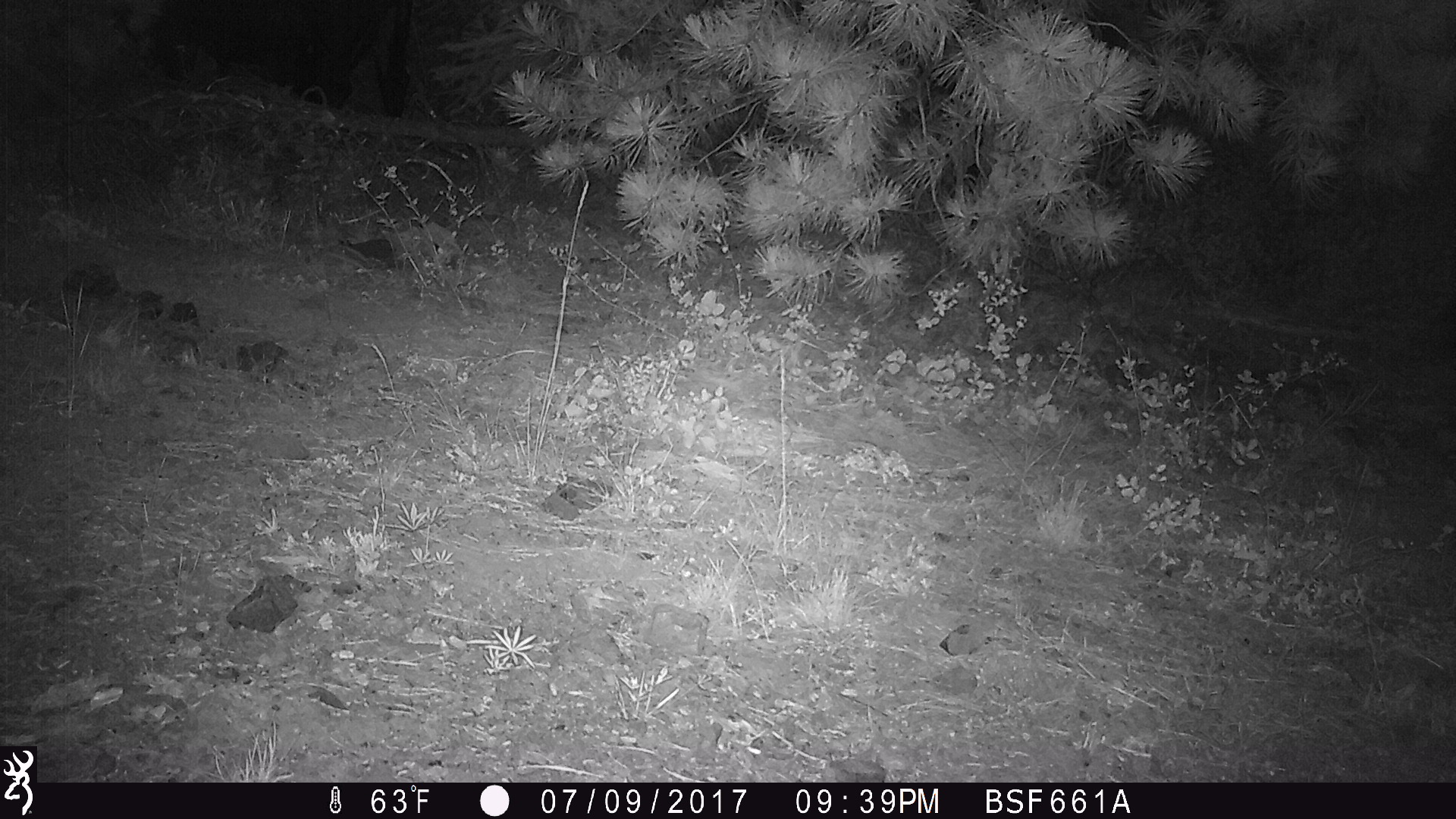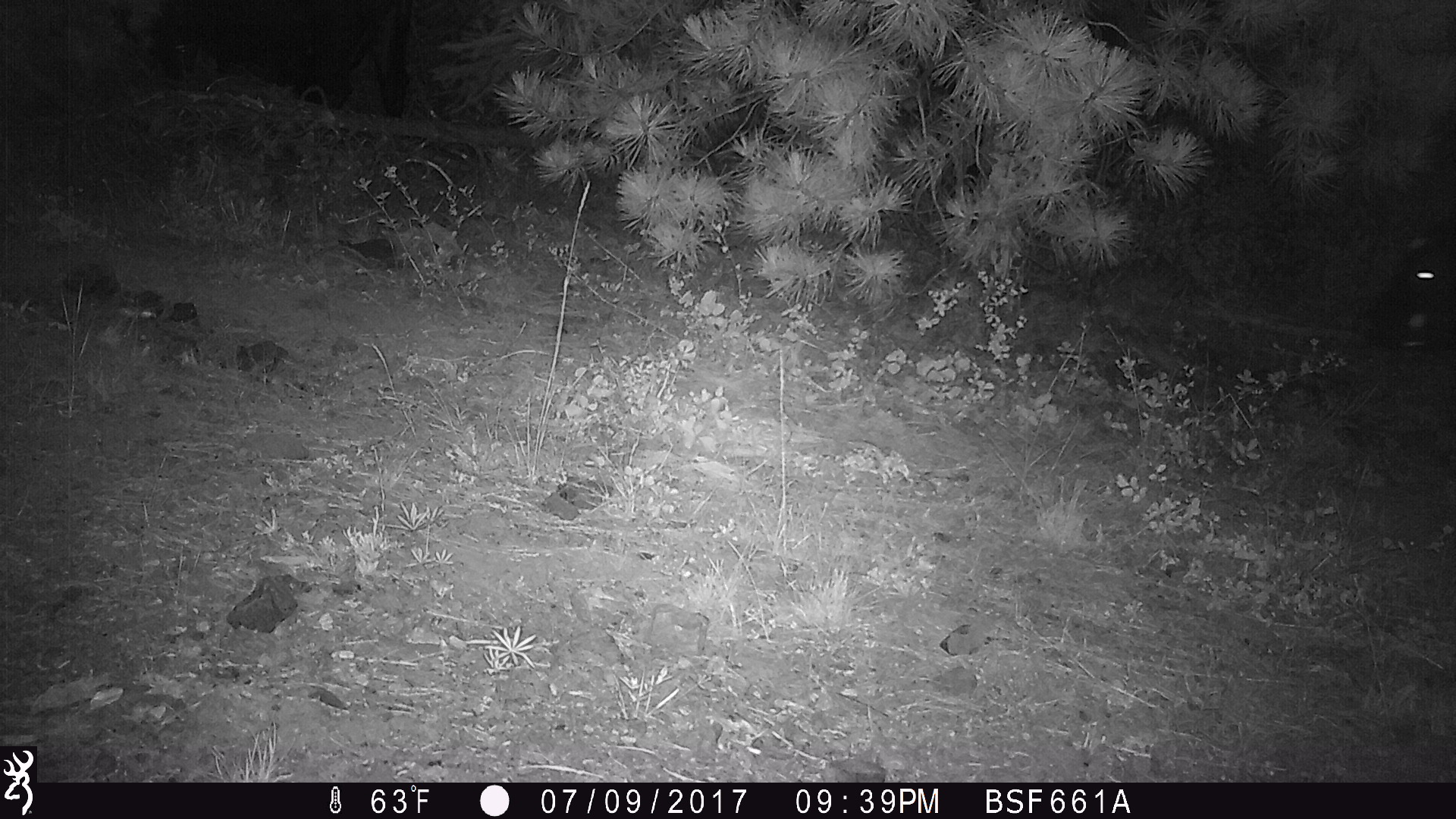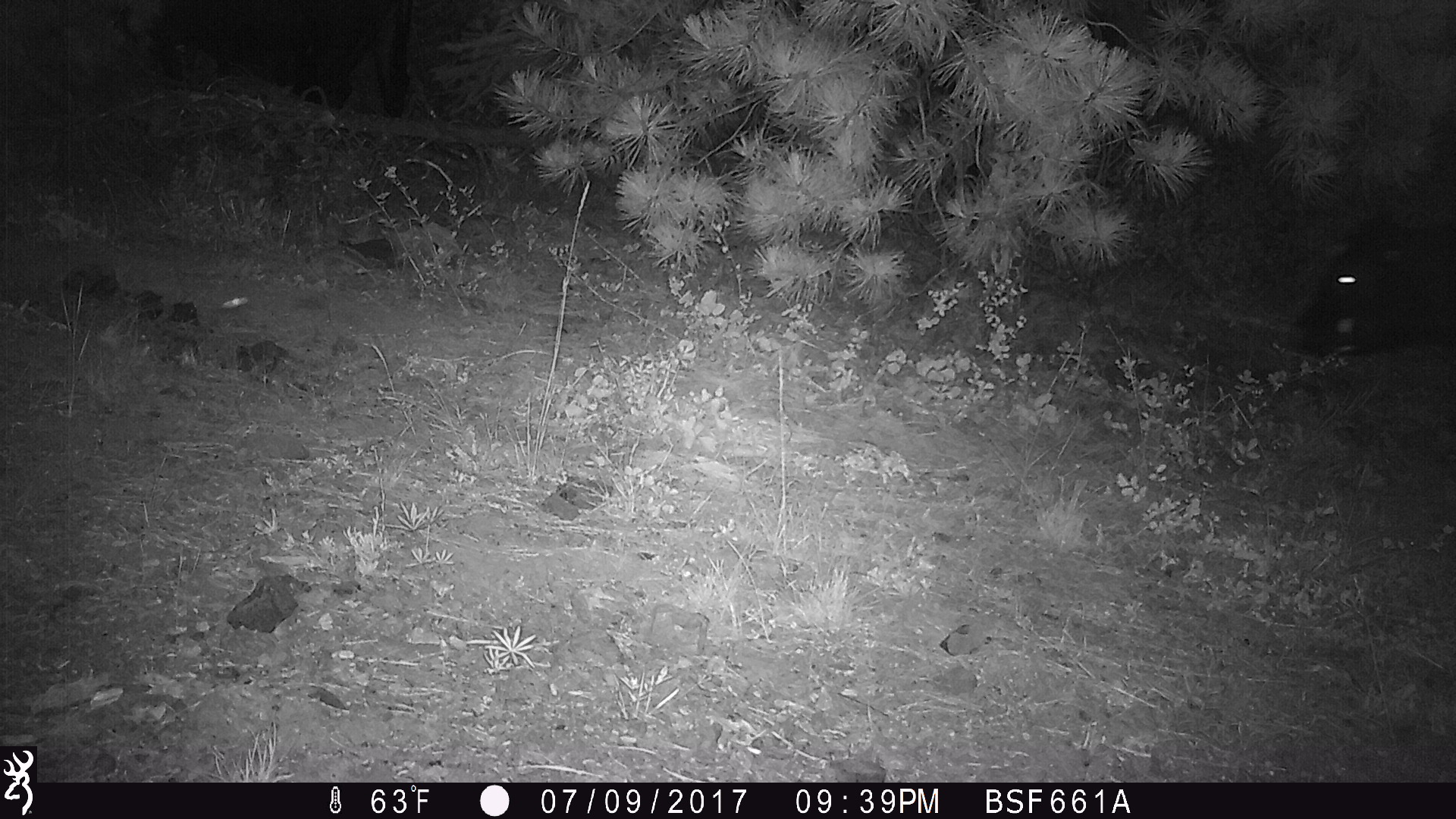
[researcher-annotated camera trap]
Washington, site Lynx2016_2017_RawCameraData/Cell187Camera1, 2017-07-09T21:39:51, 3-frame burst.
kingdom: Animalia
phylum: Chordata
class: Mammalia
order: Artiodactyla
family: Bovidae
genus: Bos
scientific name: Bos taurus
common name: domestic cattle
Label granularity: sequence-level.